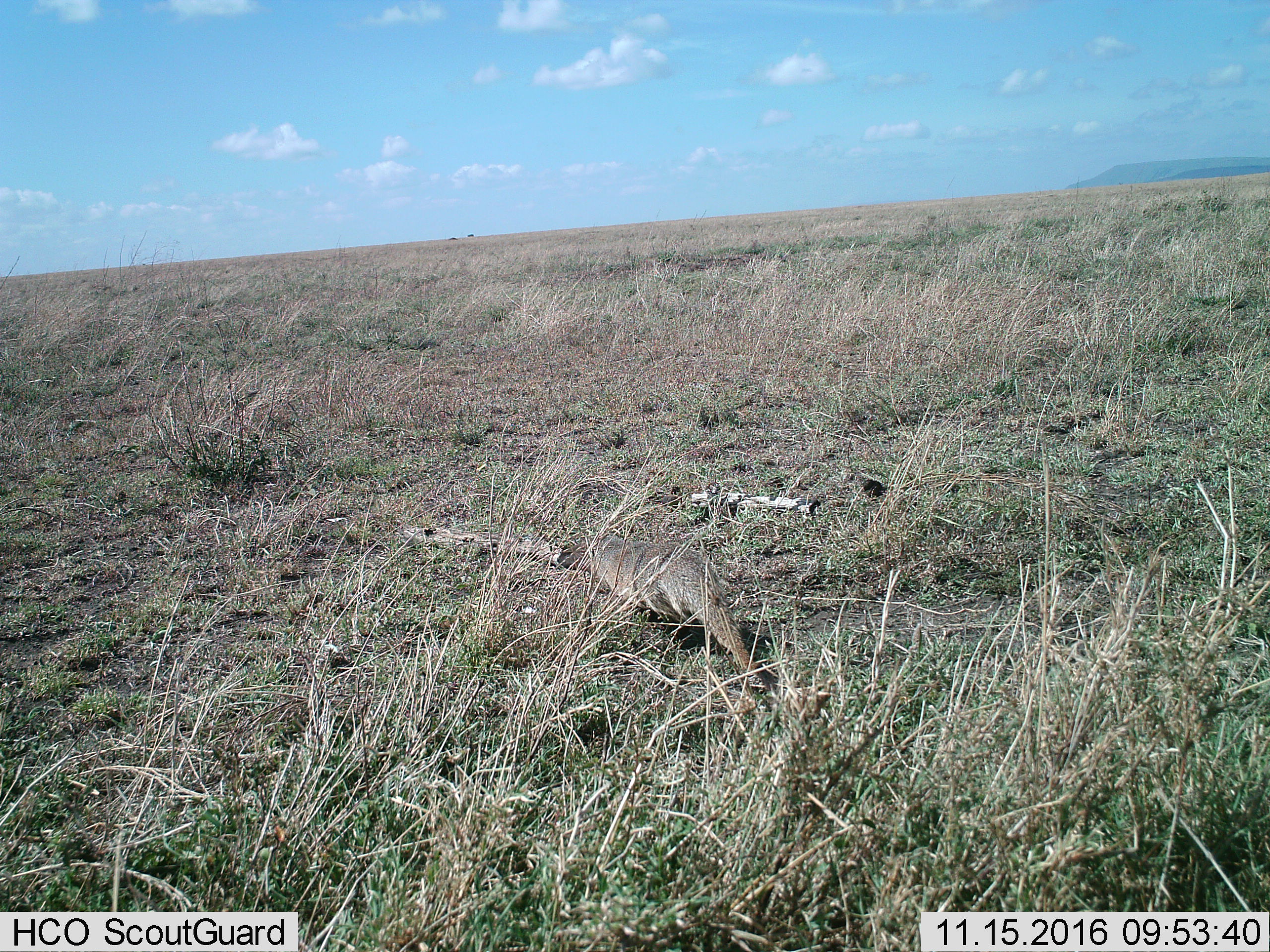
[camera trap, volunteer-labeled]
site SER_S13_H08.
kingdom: Animalia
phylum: Chordata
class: Mammalia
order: Carnivora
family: Herpestidae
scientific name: Herpestidae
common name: mongoose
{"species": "mongoose (Herpestidae)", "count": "1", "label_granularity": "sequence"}